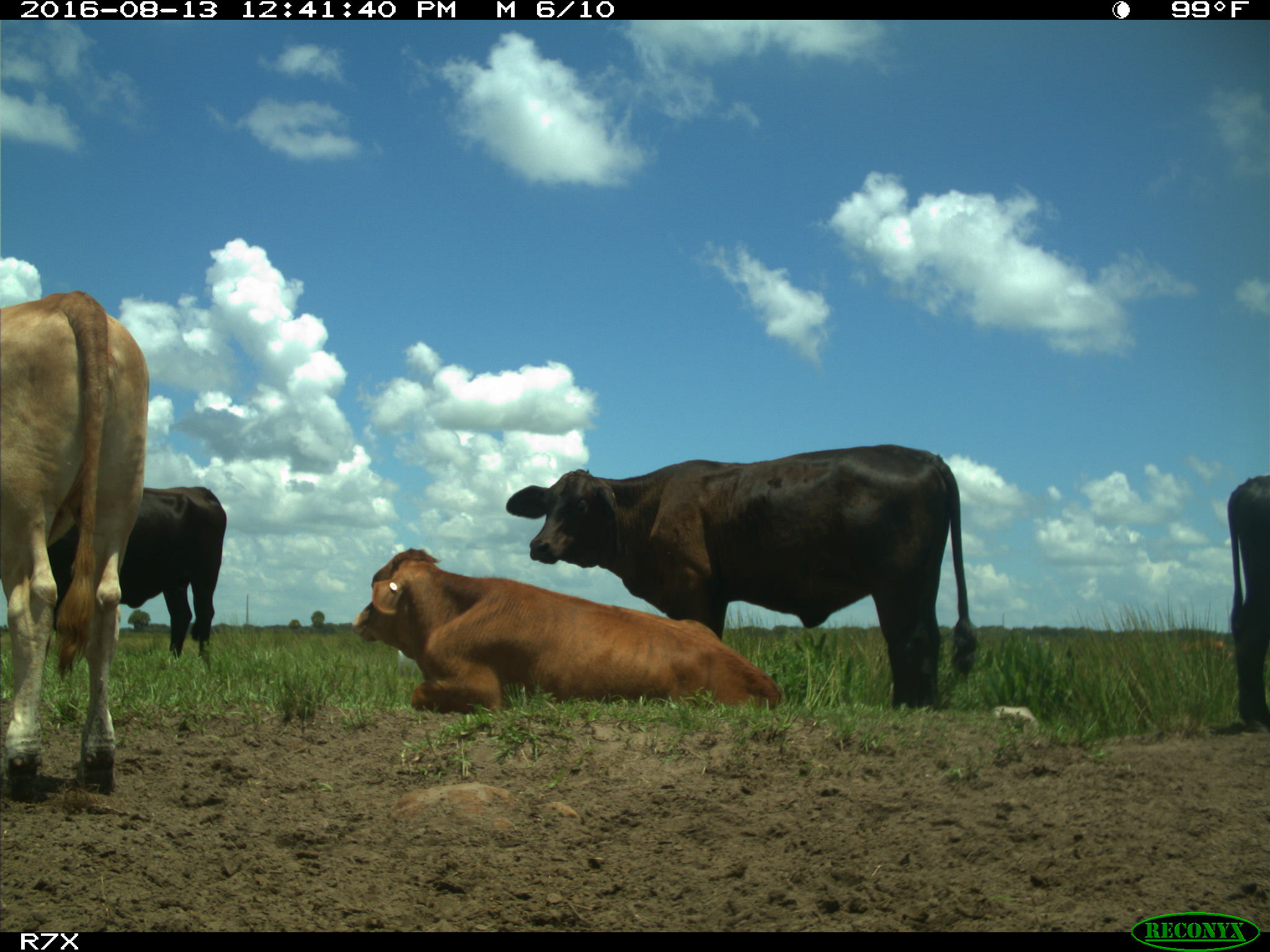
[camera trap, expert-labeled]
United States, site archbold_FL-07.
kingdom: Animalia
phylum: Chordata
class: Mammalia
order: Artiodactyla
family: Bovidae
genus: Bos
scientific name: Bos taurus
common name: domestic cow